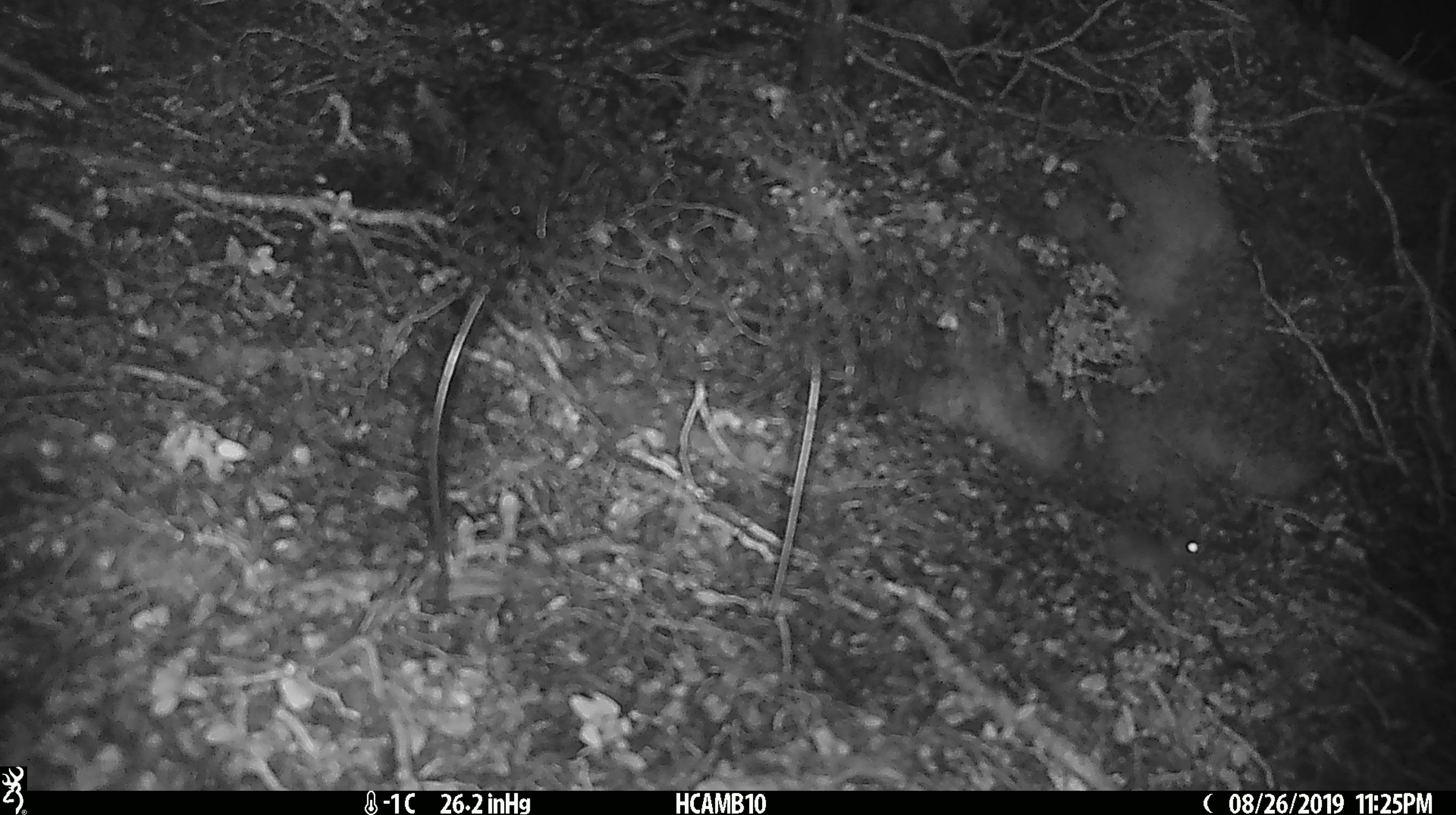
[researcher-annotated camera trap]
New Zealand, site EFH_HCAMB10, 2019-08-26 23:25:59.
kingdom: Animalia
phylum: Chordata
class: Mammalia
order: Rodentia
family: Muridae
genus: Mus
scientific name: Mus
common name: mouse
Mouse (Mus).